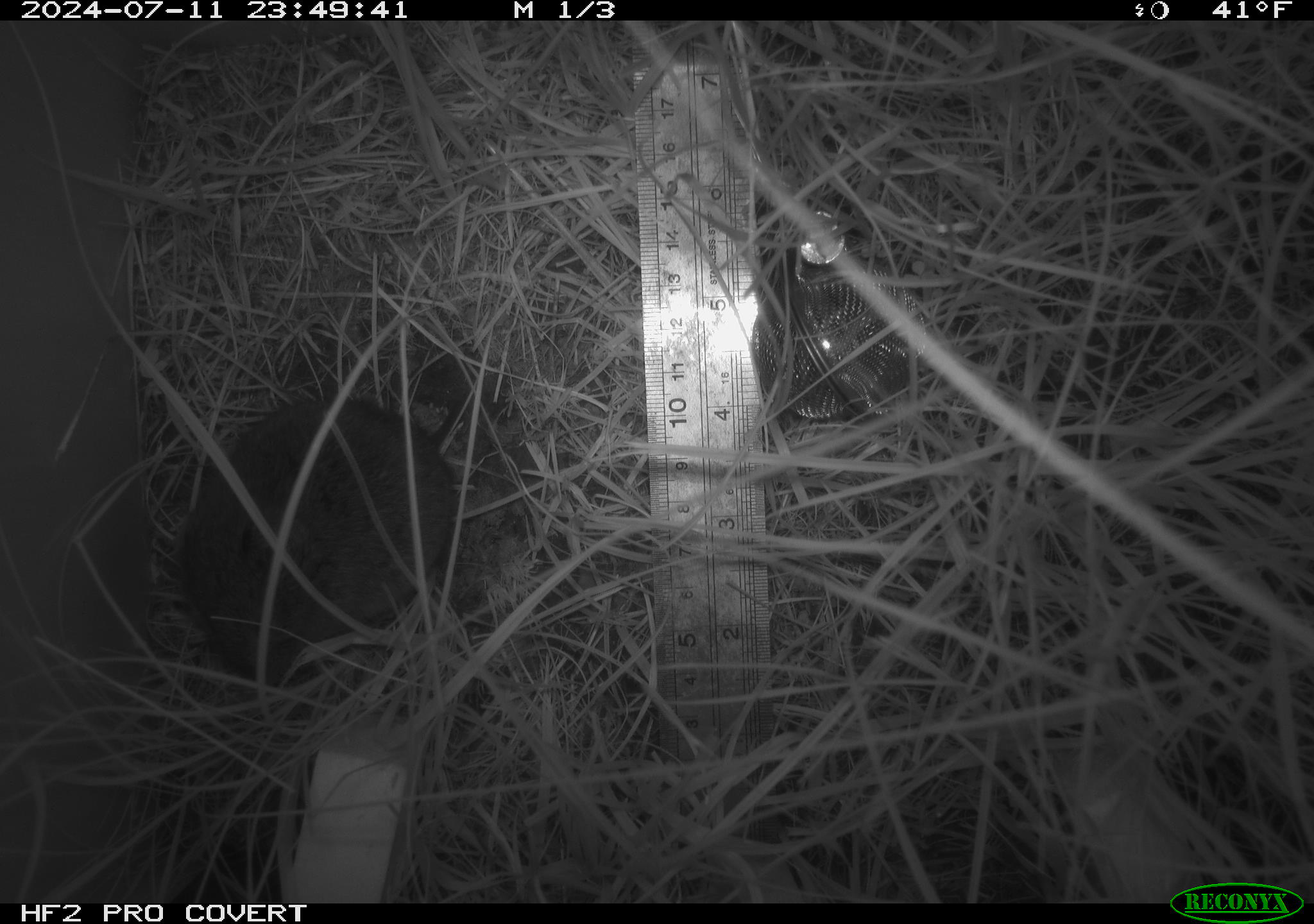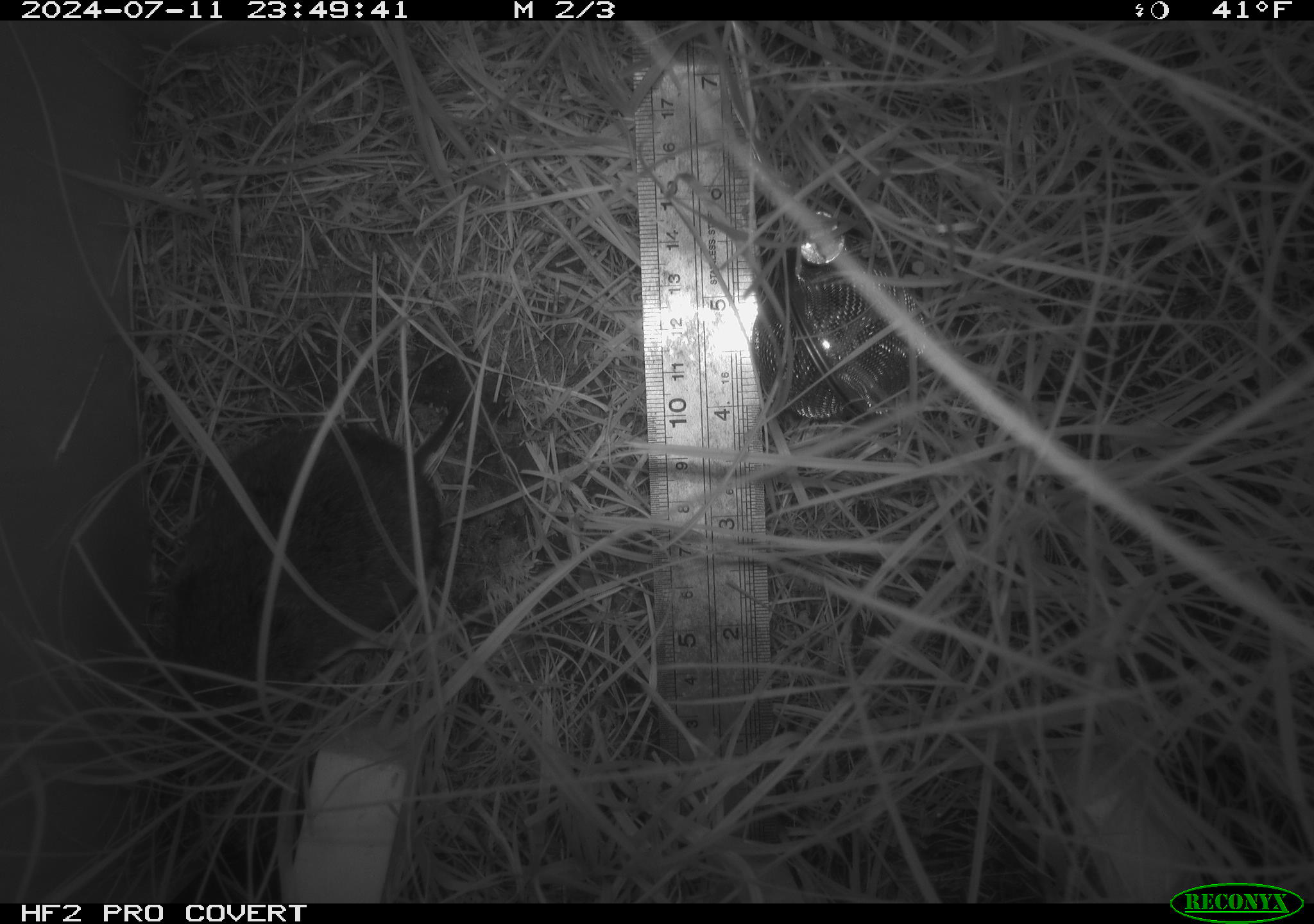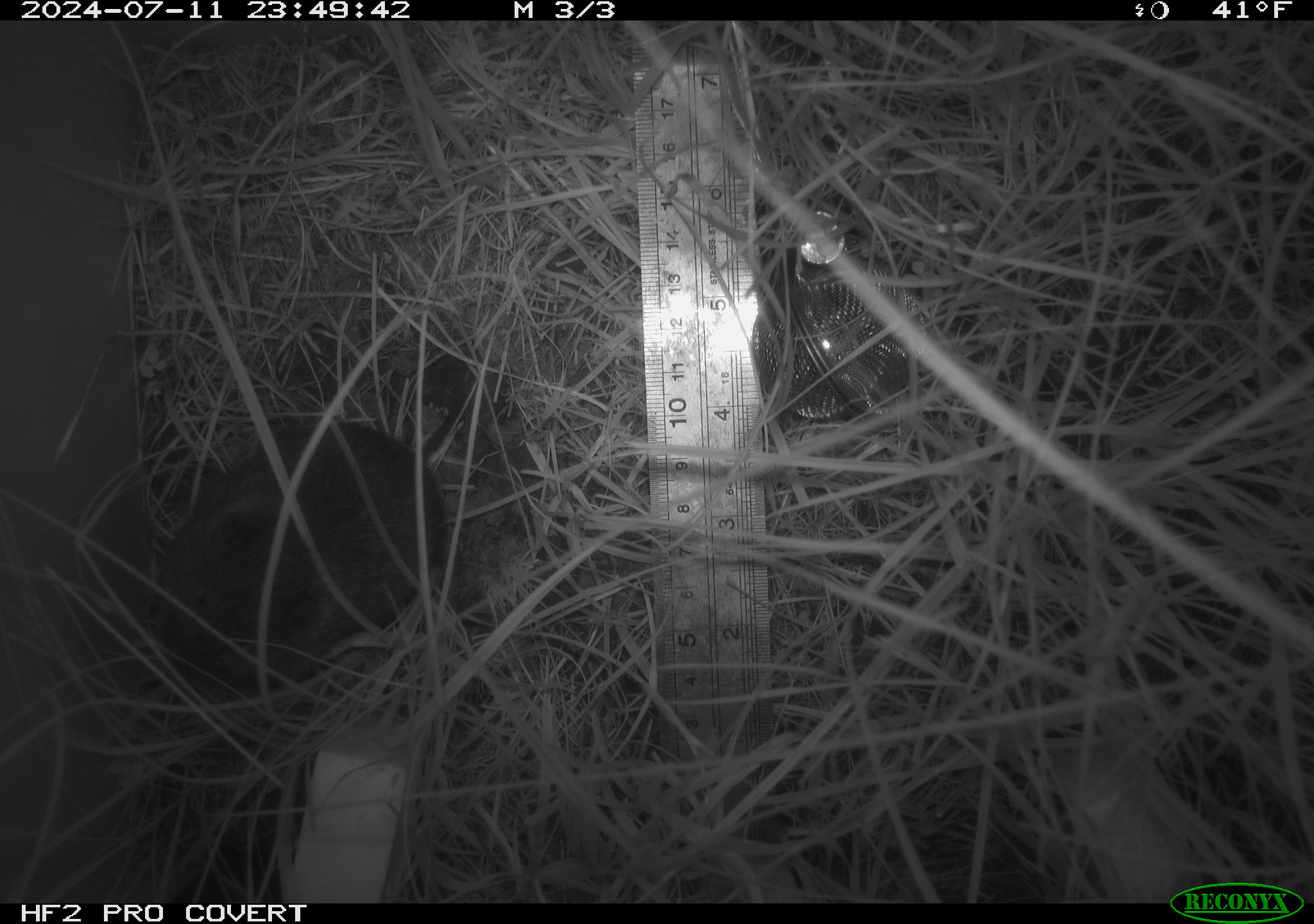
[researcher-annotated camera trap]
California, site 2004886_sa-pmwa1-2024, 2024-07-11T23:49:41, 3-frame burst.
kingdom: Animalia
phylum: Chordata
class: Mammalia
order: Rodentia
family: Cricetidae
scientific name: Arvicolinae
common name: voles, lemmings, and muskrats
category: arvicolinae subfamily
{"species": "arvicolinae subfamily (voles, lemmings, and muskrats) (Arvicolinae)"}